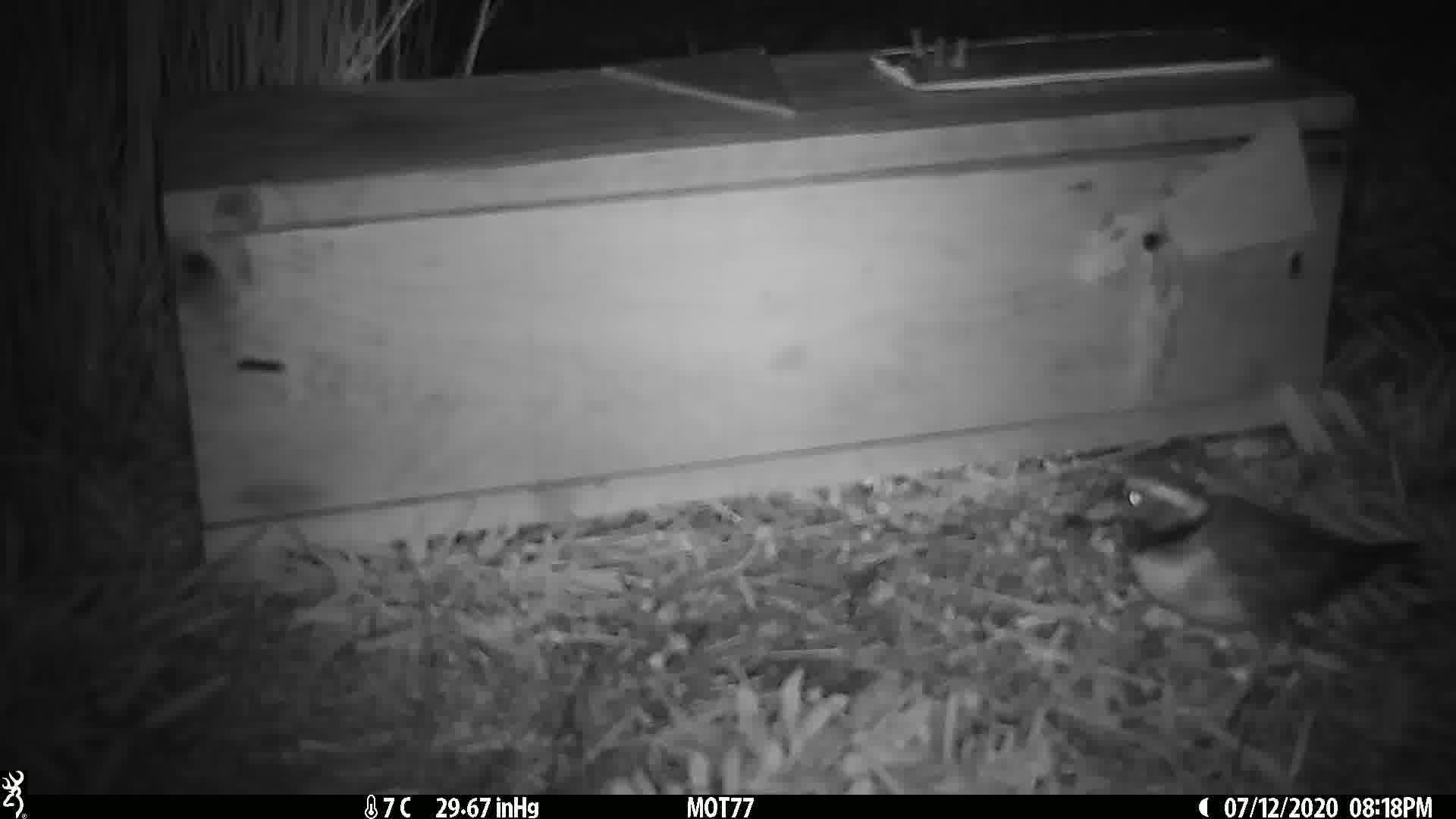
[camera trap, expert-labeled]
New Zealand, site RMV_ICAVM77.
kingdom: Animalia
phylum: Chordata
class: Aves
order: Charadriiformes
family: Charadriidae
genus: Thinornis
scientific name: Thinornis novaeseelandiae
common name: shore plover